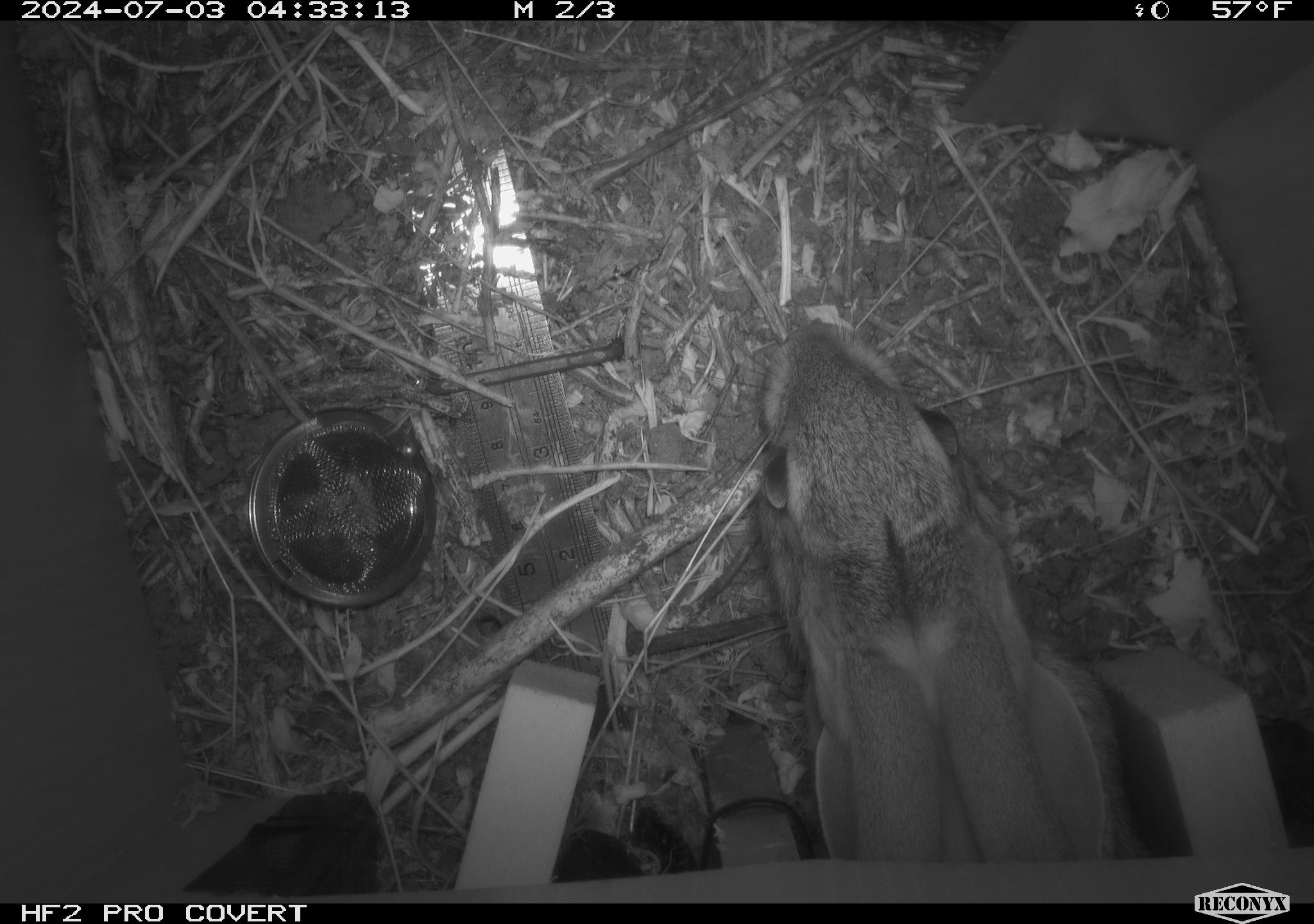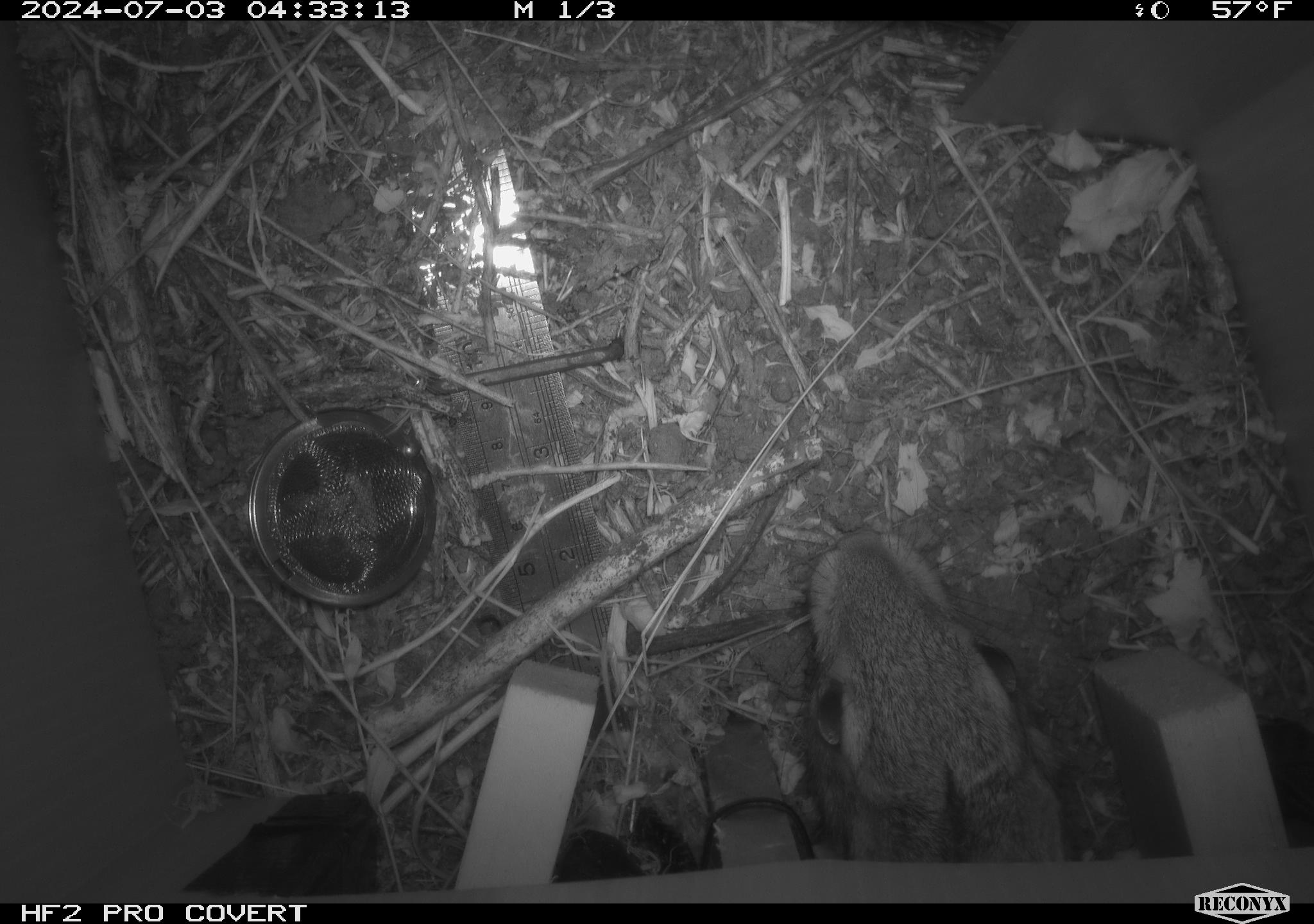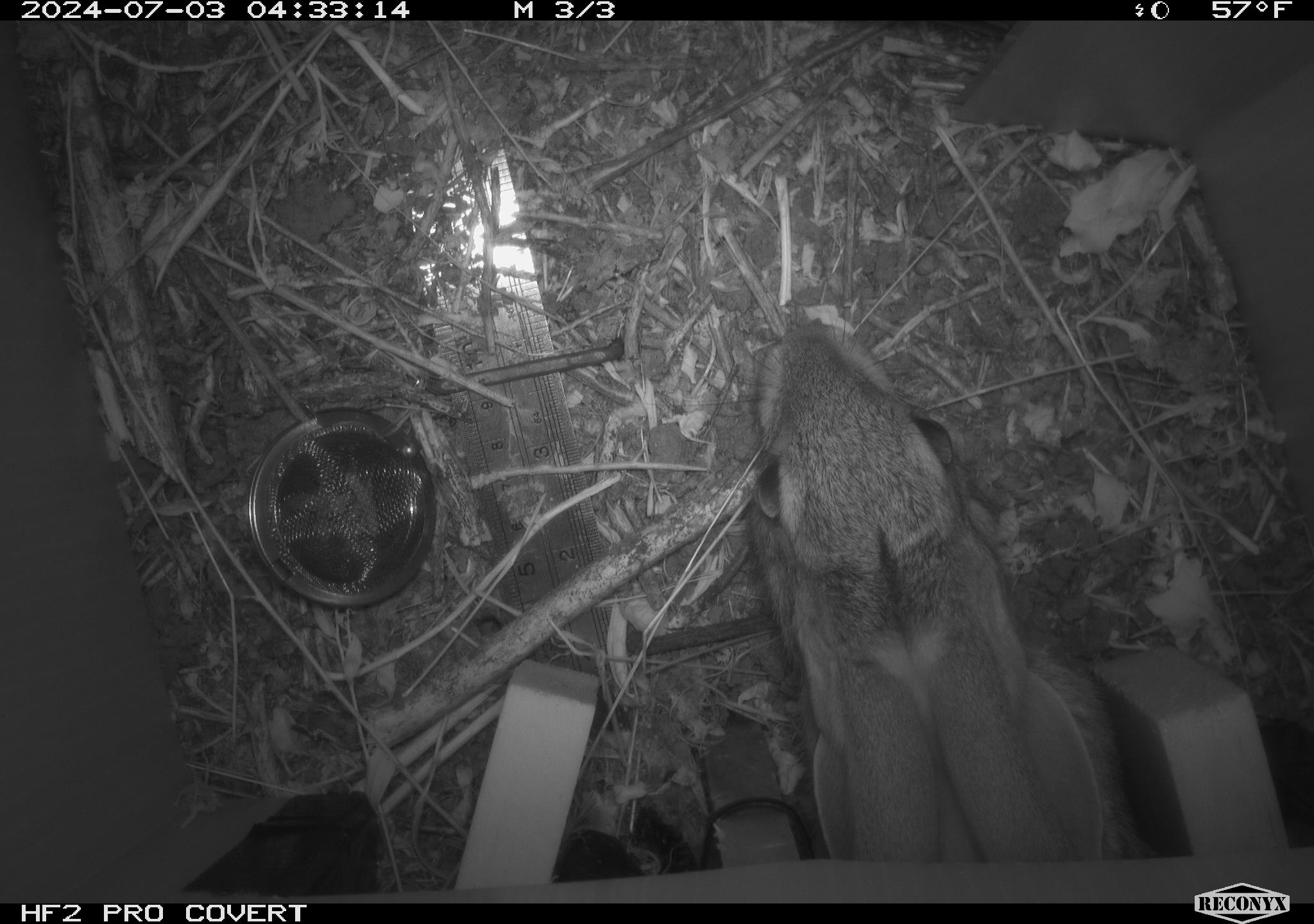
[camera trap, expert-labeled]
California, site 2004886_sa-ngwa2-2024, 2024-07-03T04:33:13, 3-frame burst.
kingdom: Animalia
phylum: Chordata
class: Mammalia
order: Lagomorpha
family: Leporidae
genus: Sylvilagus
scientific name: Sylvilagus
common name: cottontail rabbits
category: sylvilagus species